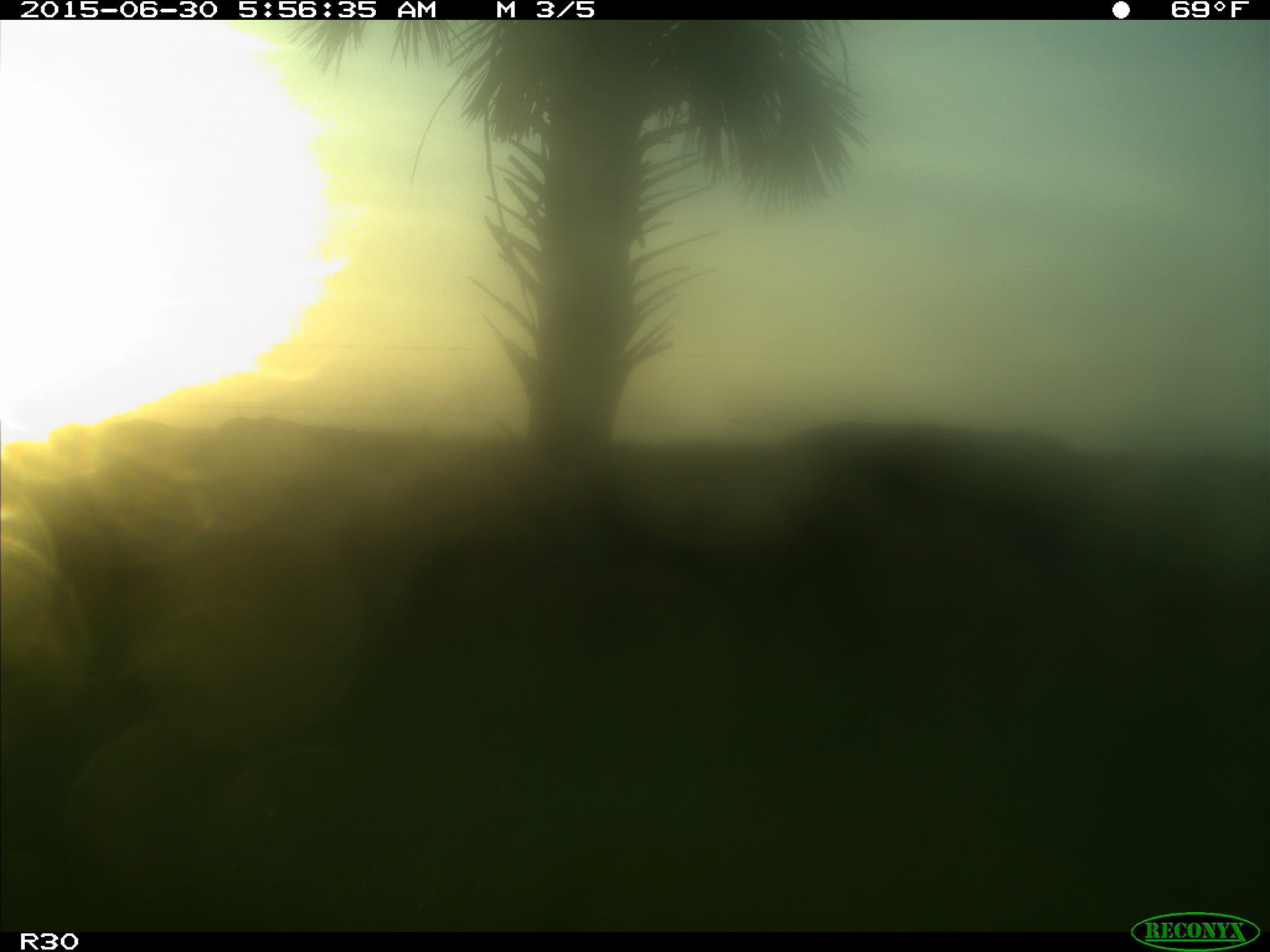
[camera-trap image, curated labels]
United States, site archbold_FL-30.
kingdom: Animalia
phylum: Chordata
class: Mammalia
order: Artiodactyla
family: Bovidae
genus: Bos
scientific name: Bos taurus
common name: domestic cow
Bos taurus (domestic cow).